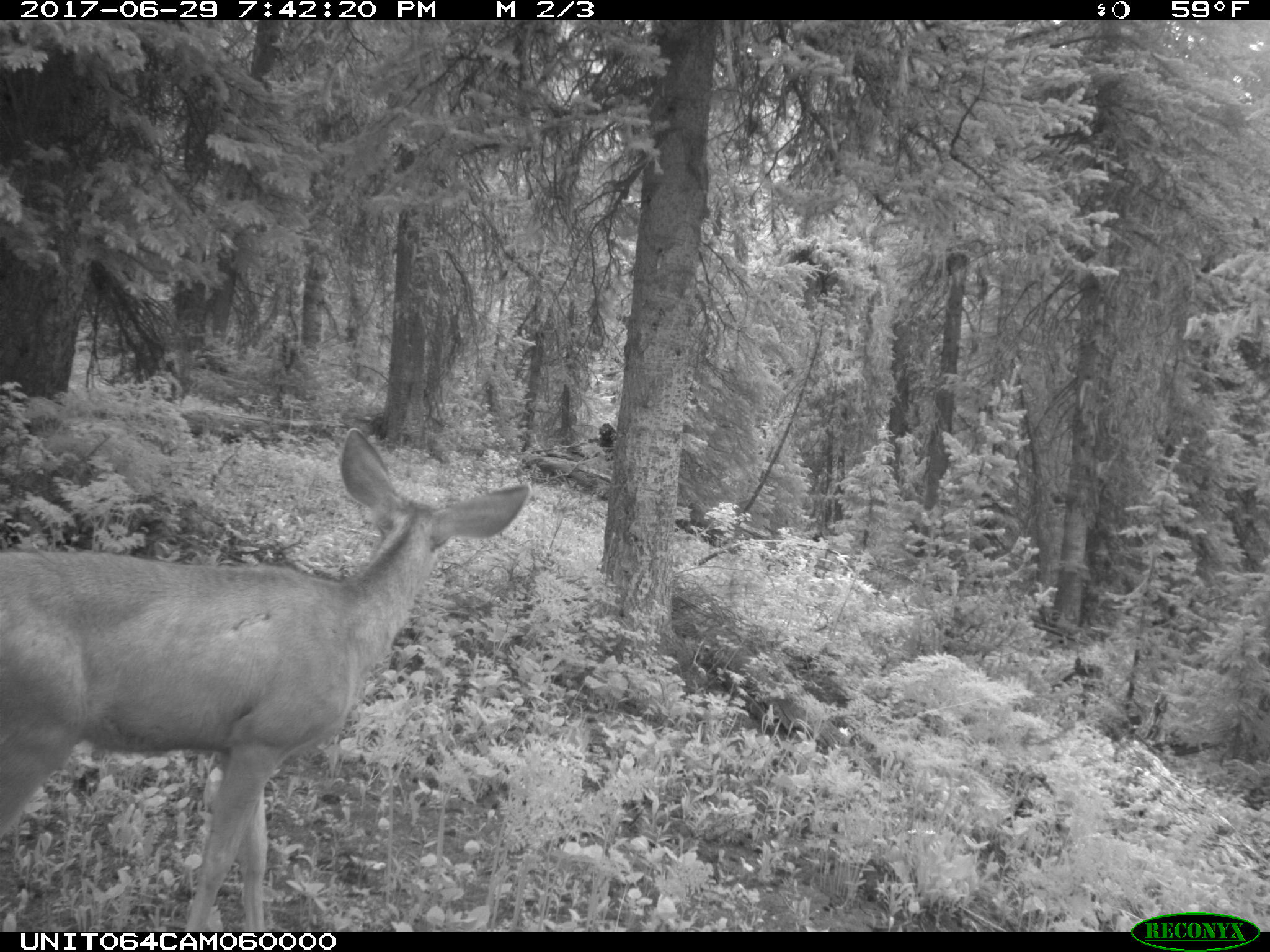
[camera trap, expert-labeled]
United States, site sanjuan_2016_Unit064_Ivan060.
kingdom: Animalia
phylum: Chordata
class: Mammalia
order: Artiodactyla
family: Cervidae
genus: Odocoileus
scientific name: Odocoileus hemionus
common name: mule deer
Odocoileus hemionus (mule deer).